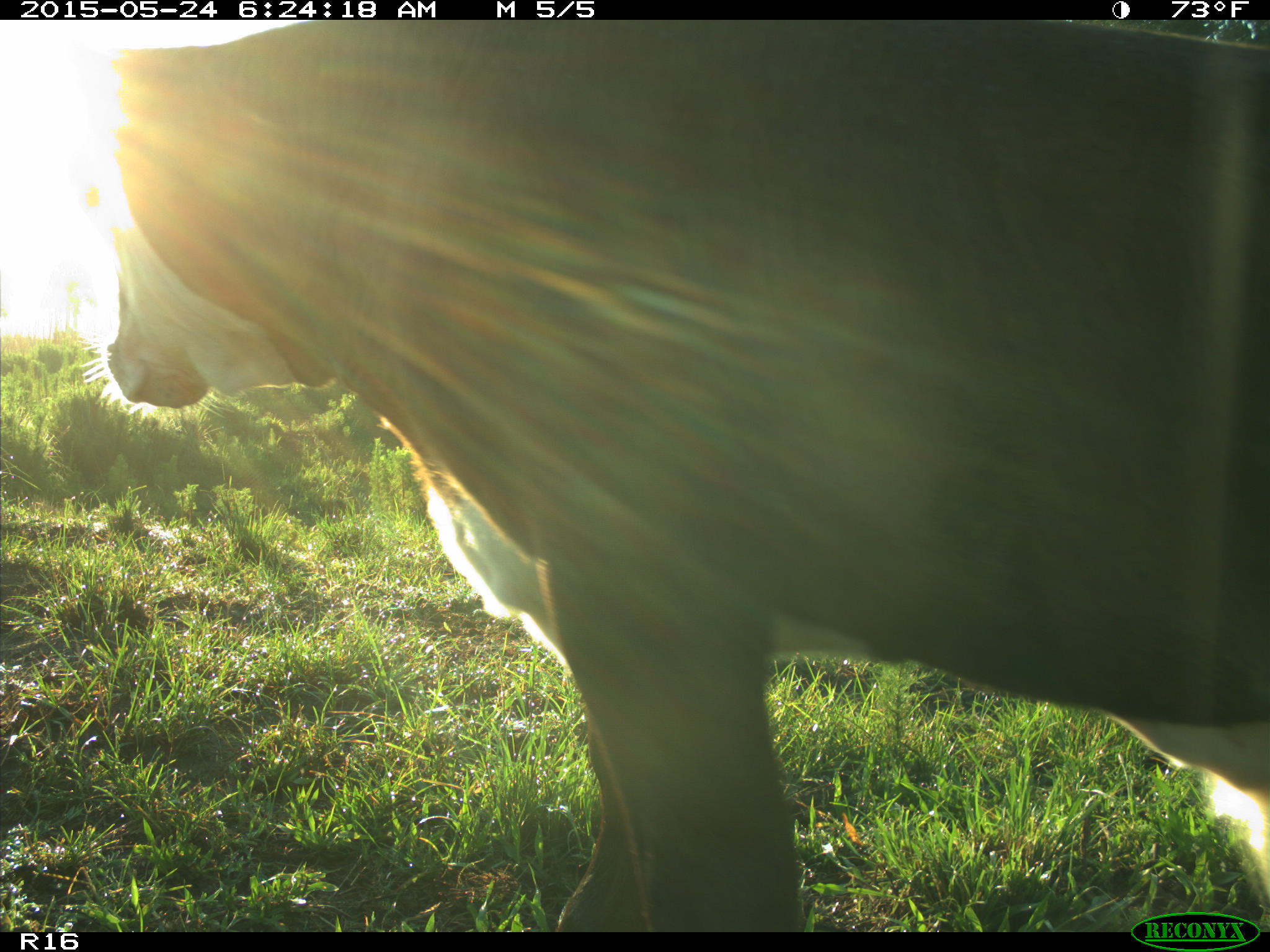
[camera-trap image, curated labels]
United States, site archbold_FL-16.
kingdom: Animalia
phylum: Chordata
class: Mammalia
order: Artiodactyla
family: Bovidae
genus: Bos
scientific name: Bos taurus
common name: domestic cow